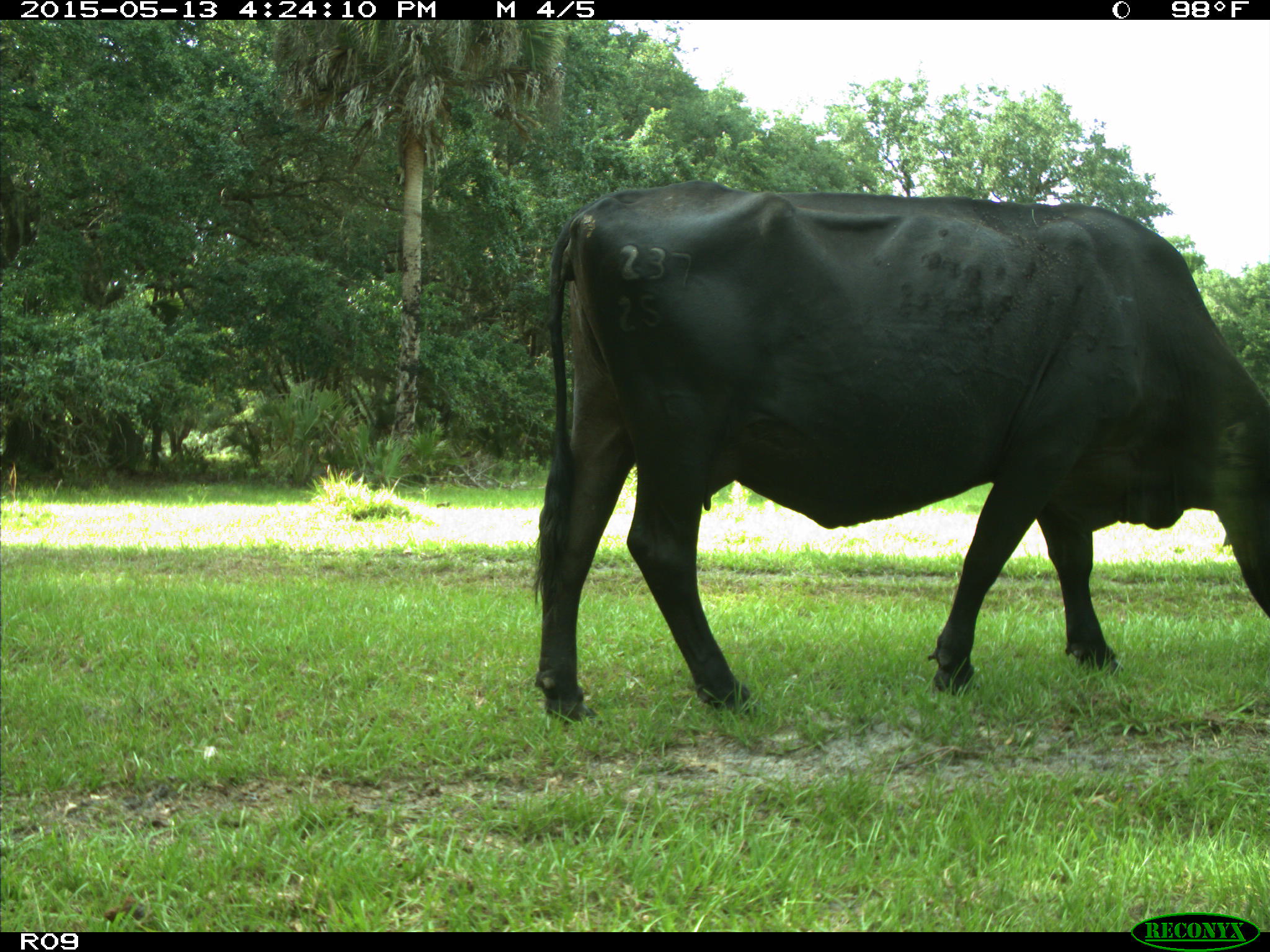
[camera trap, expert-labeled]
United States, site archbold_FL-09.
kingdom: Animalia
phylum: Chordata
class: Mammalia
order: Artiodactyla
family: Bovidae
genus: Bos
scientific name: Bos taurus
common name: domestic cow